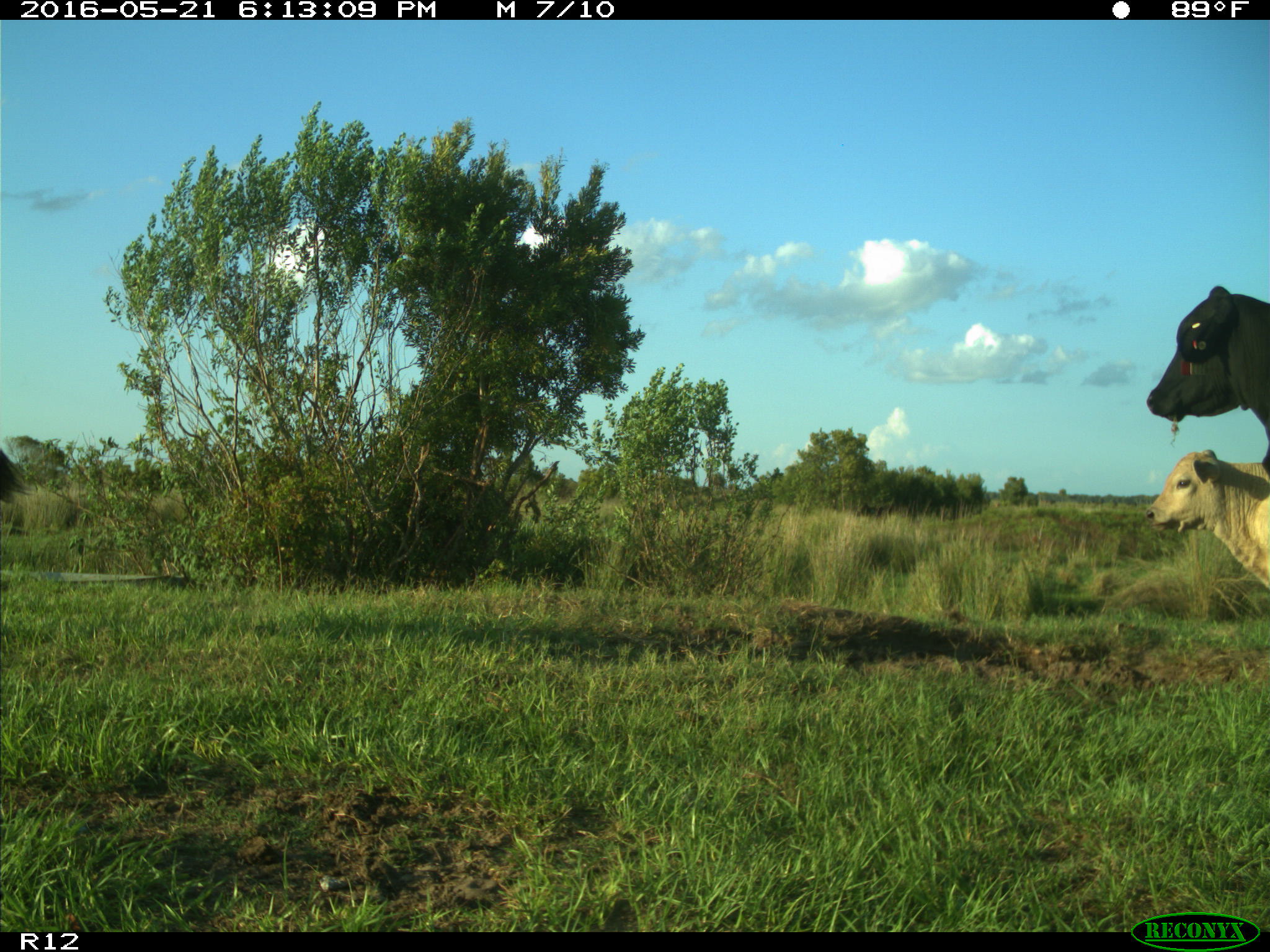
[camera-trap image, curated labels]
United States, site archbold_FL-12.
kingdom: Animalia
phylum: Chordata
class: Mammalia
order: Artiodactyla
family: Bovidae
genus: Bos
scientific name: Bos taurus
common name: domestic cow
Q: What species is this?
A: Bos taurus (domestic cow).